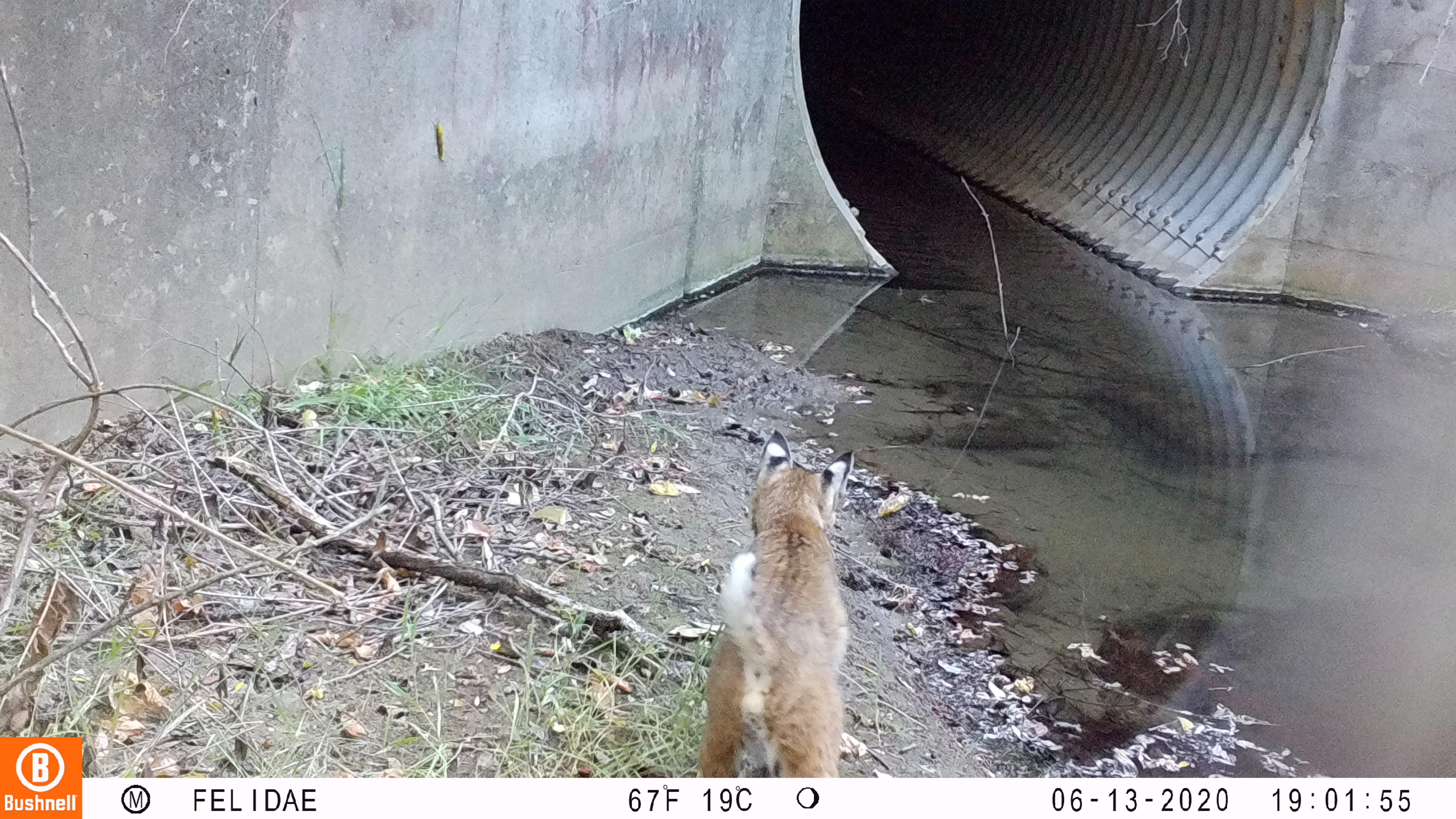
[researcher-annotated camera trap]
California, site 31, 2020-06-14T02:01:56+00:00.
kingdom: Animalia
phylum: Chordata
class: Mammalia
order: Carnivora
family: Felidae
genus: Lynx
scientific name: Lynx rufus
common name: bobcat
Bobcat (Lynx rufus).